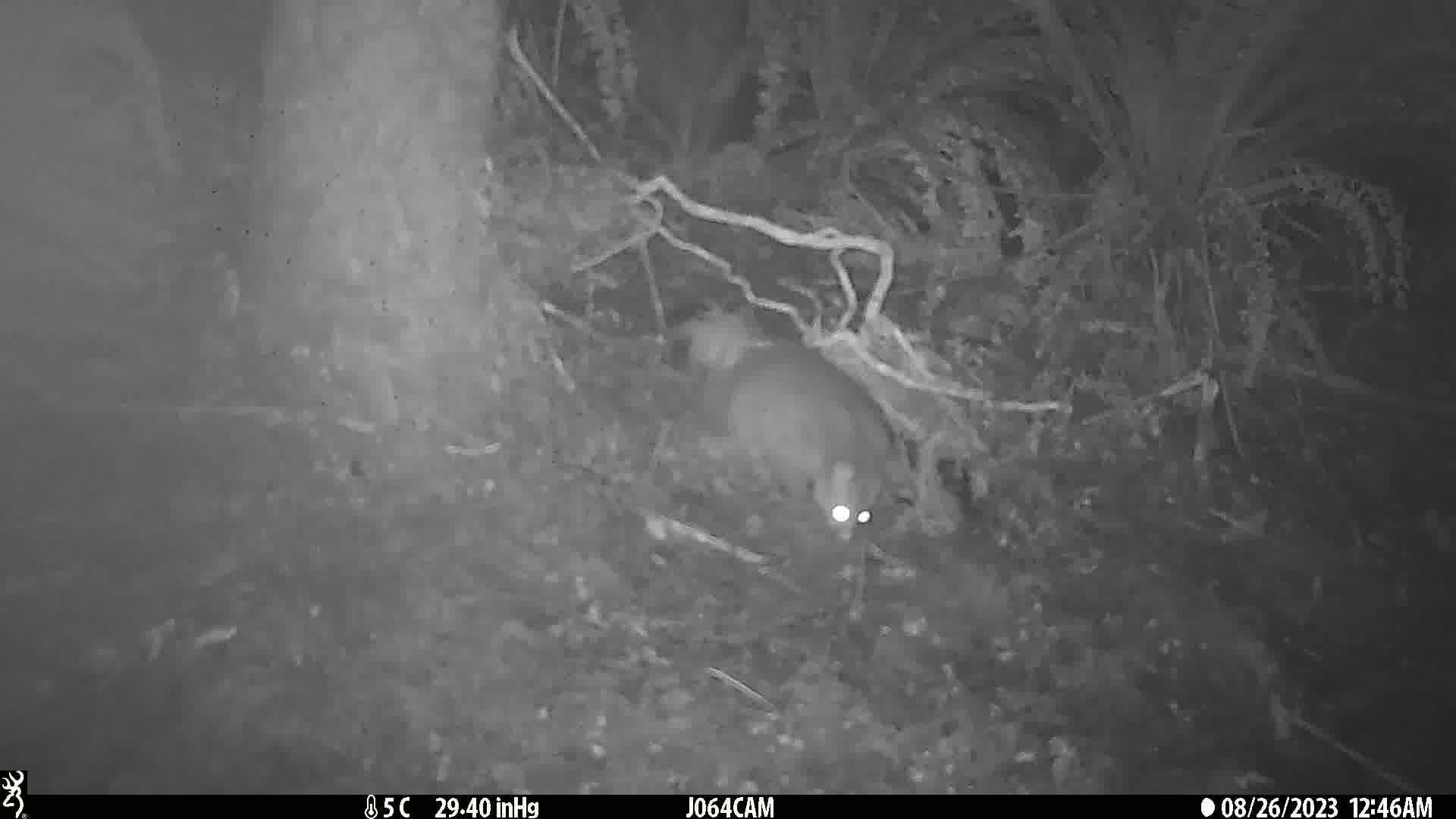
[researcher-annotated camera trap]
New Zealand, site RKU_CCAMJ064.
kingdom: Animalia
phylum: Chordata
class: Mammalia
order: Diprotodontia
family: Phalangeridae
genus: Trichosurus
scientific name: Trichosurus vulpecula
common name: common brushtail possum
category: possum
Possum (common brushtail possum) (Trichosurus vulpecula).